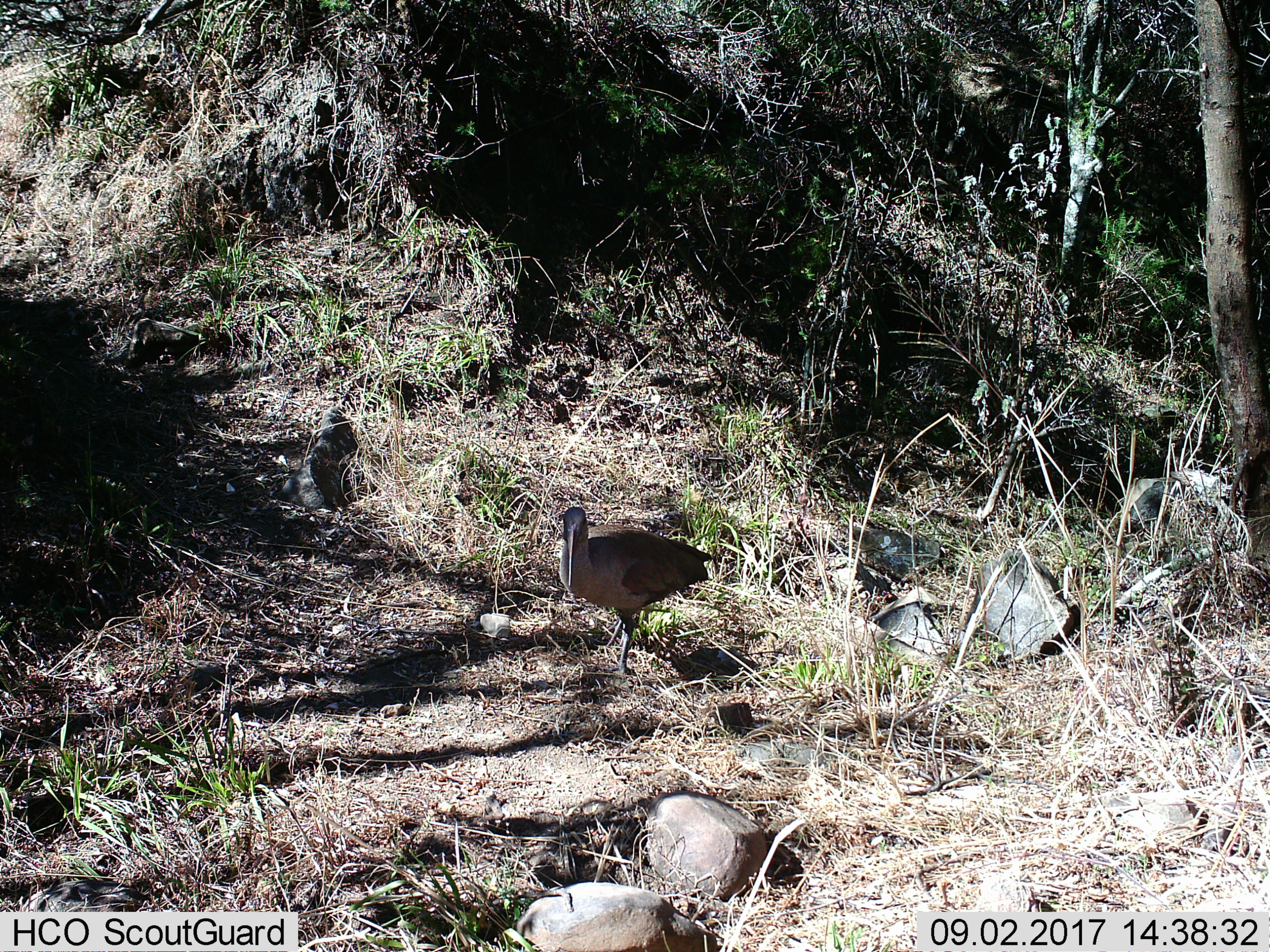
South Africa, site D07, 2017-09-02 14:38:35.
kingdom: Animalia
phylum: Chordata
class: Aves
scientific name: Aves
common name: bird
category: birdother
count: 1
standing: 78%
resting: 0%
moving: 22%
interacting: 0%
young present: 0%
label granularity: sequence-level